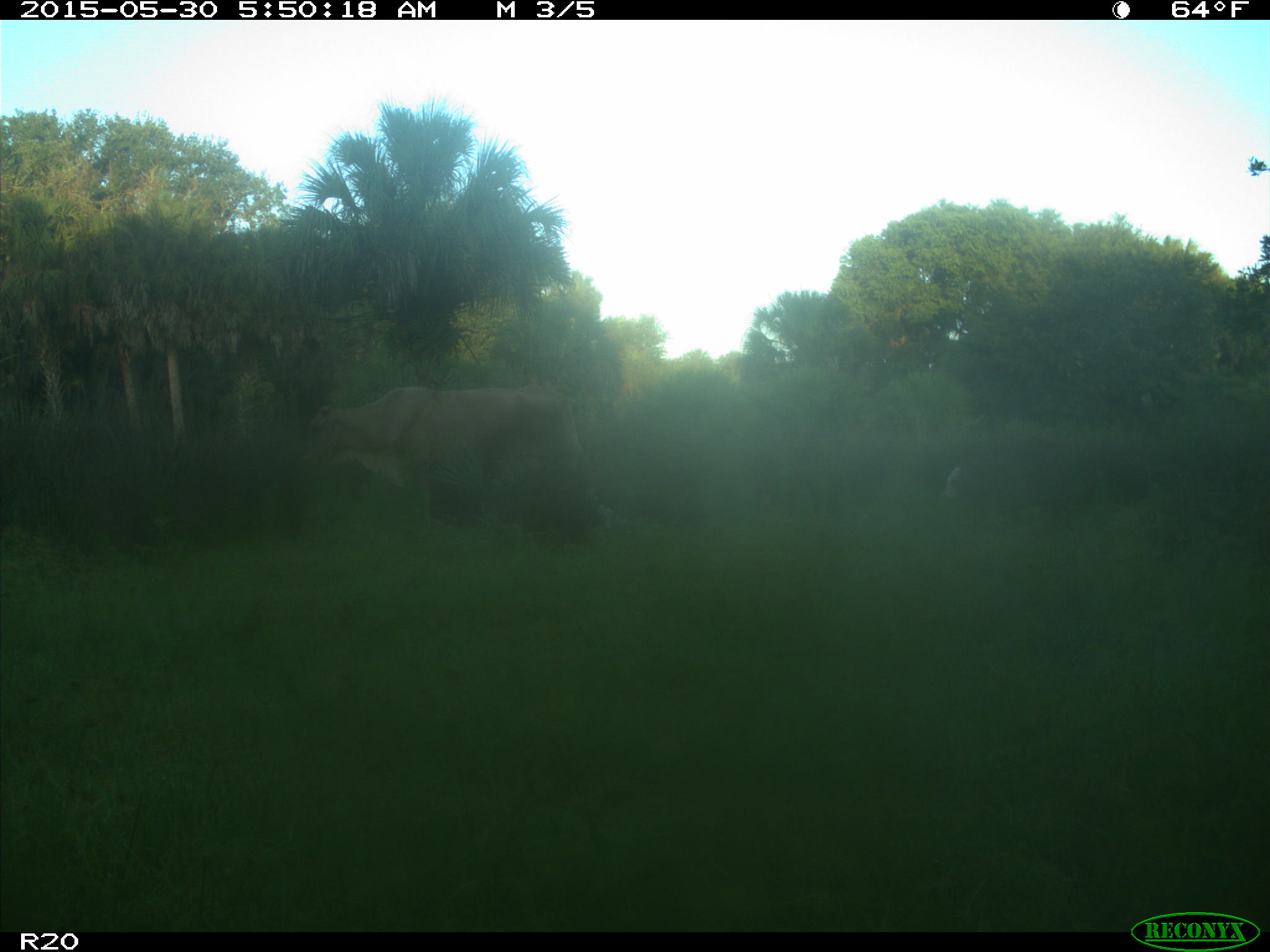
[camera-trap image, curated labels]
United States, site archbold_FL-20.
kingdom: Animalia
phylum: Chordata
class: Mammalia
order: Artiodactyla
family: Bovidae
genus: Bos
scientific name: Bos taurus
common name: domestic cow